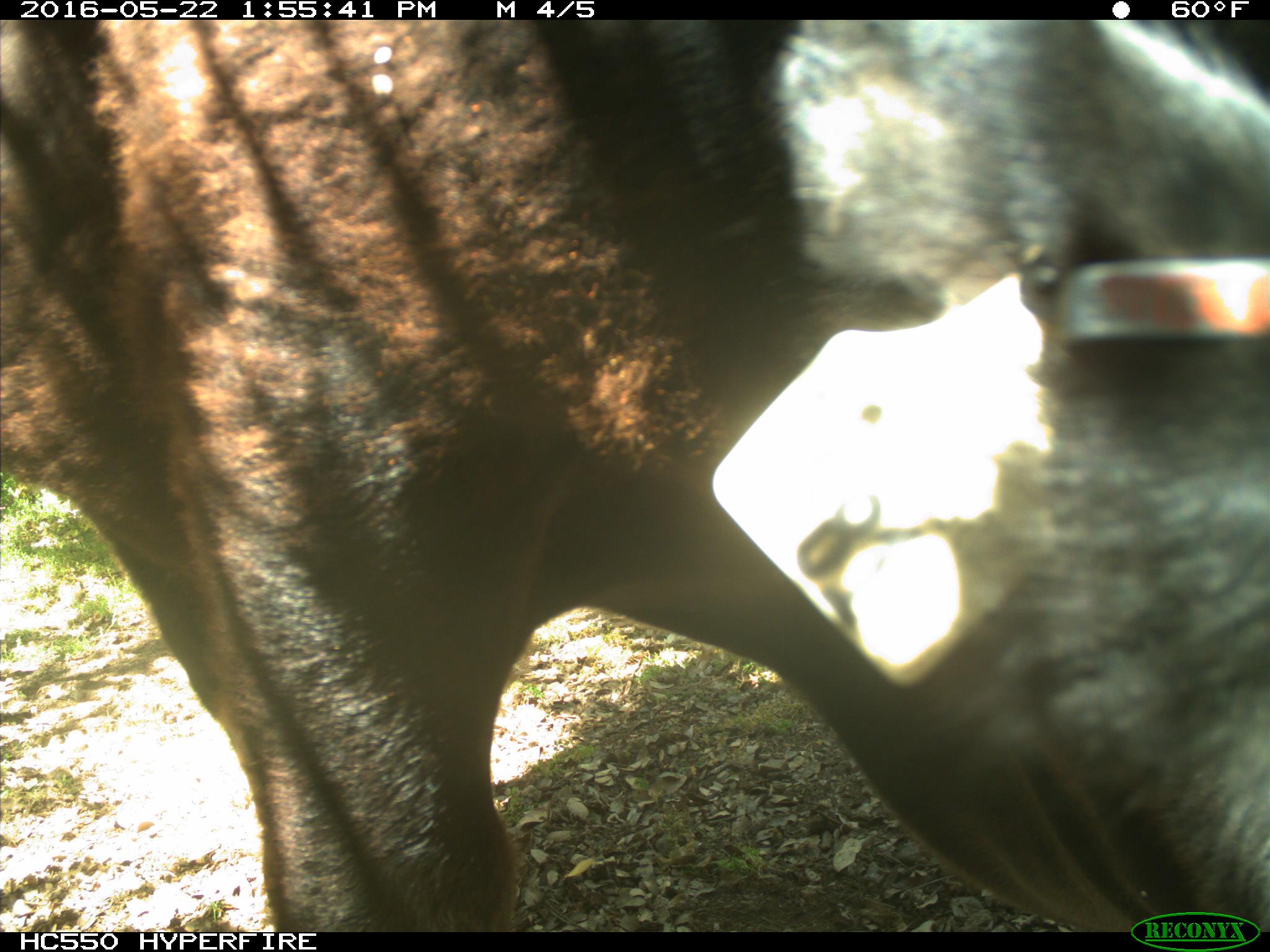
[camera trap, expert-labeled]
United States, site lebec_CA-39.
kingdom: Animalia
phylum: Chordata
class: Mammalia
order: Artiodactyla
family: Bovidae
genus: Bos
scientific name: Bos taurus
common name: domestic cow